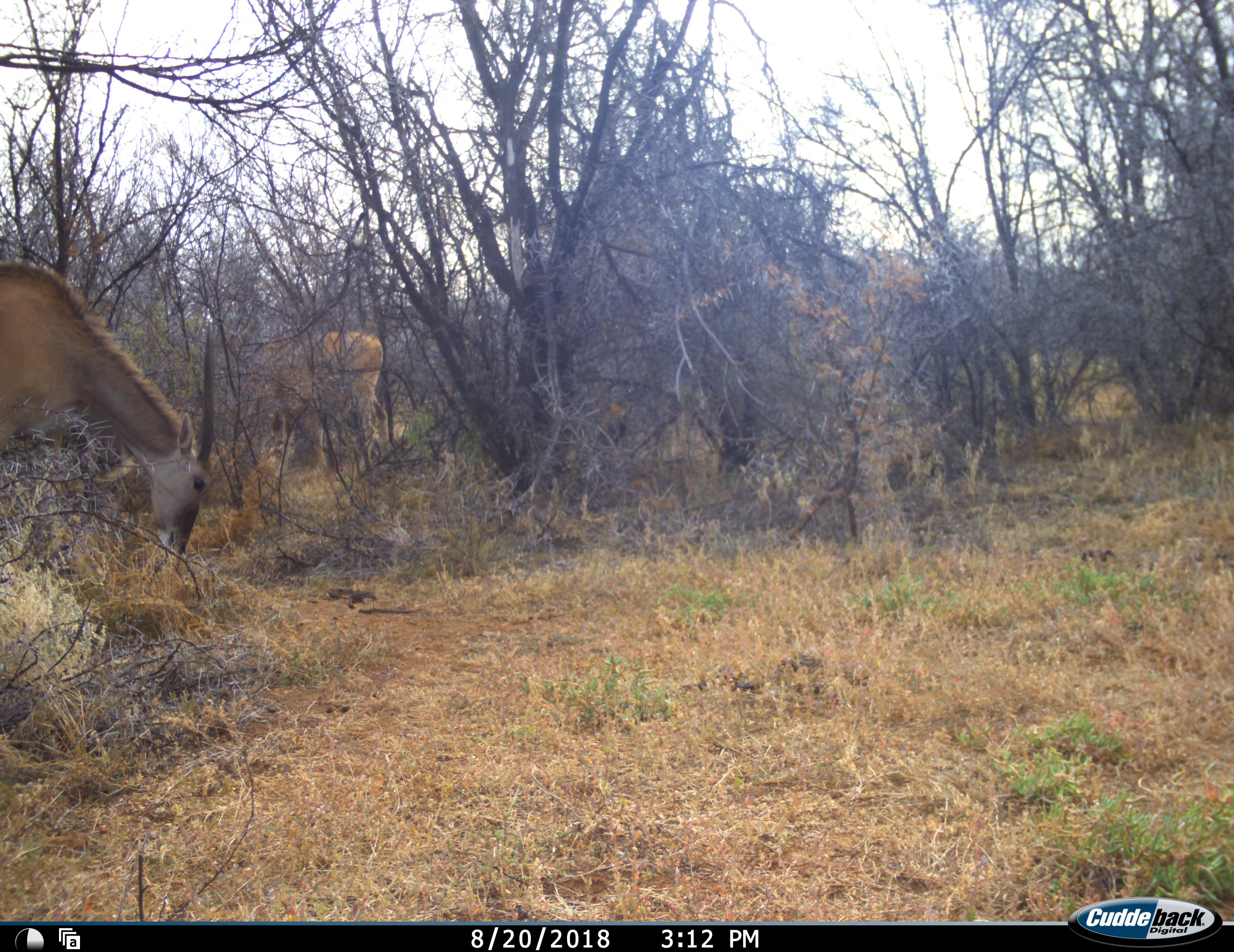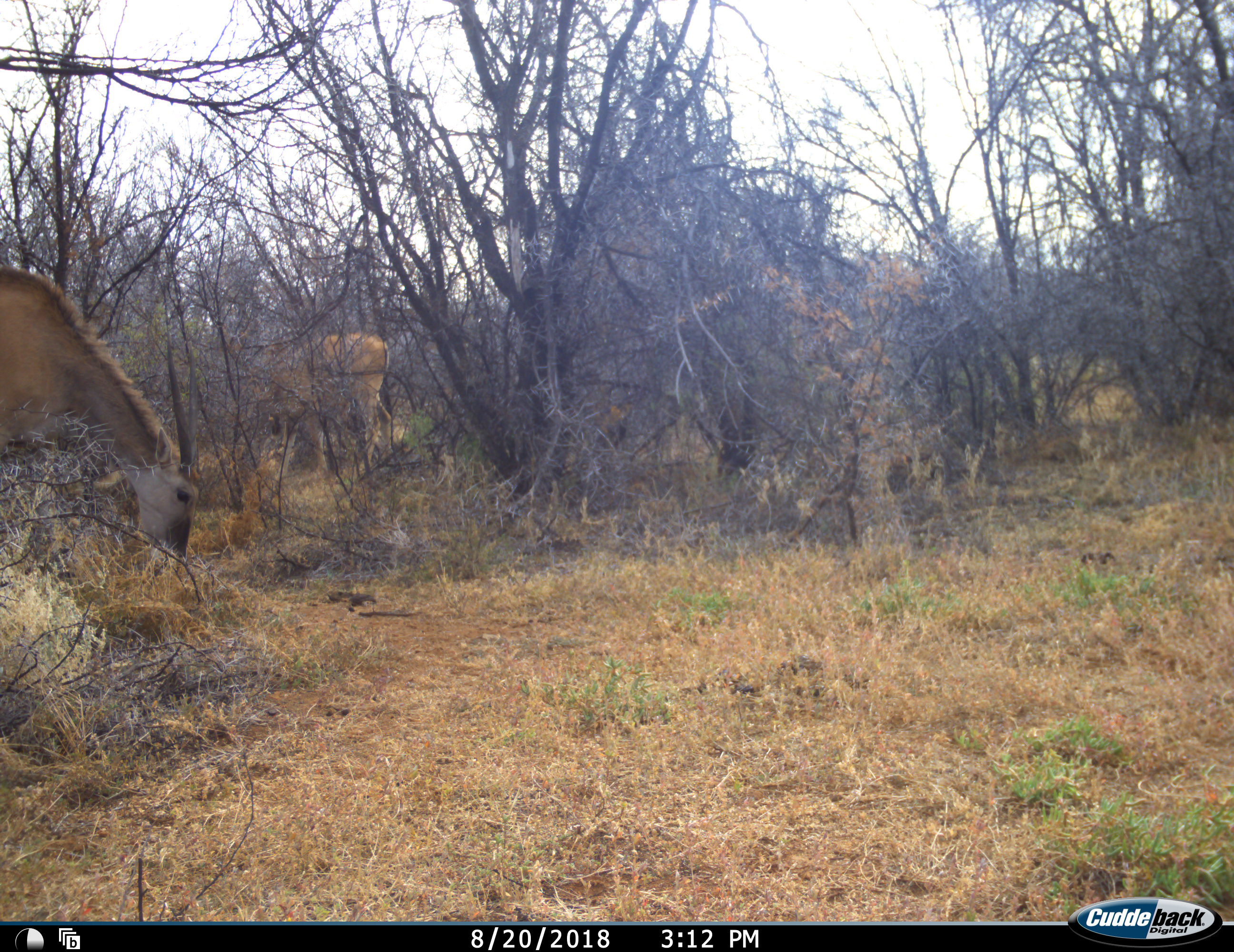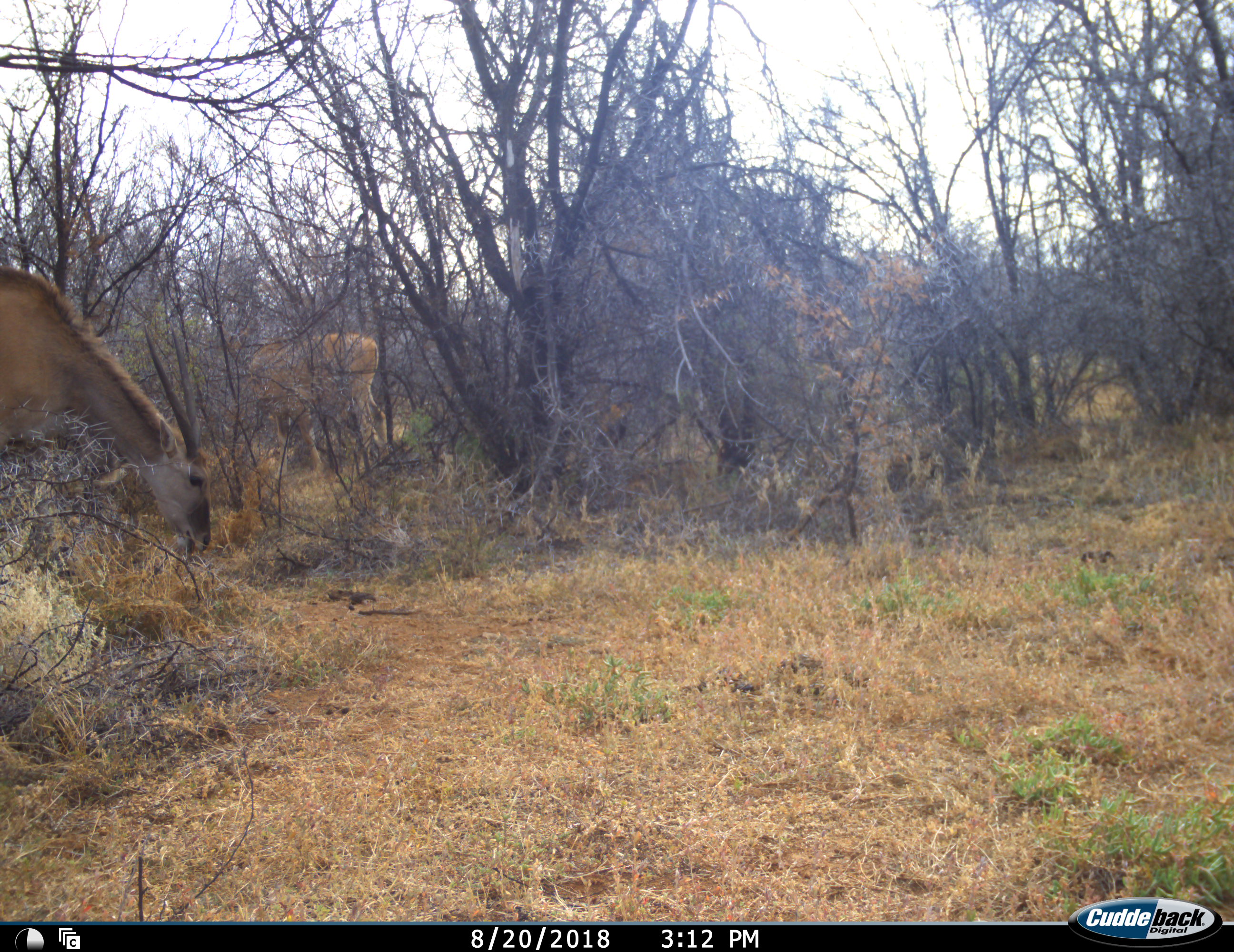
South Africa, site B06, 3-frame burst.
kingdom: Animalia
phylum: Chordata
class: Mammalia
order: Artiodactyla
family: Bovidae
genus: Tragelaphus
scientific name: Tragelaphus oryx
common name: eland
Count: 2.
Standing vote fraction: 67%.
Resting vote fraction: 0%.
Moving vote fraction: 33%.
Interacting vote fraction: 0%.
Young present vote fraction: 11%.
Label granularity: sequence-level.